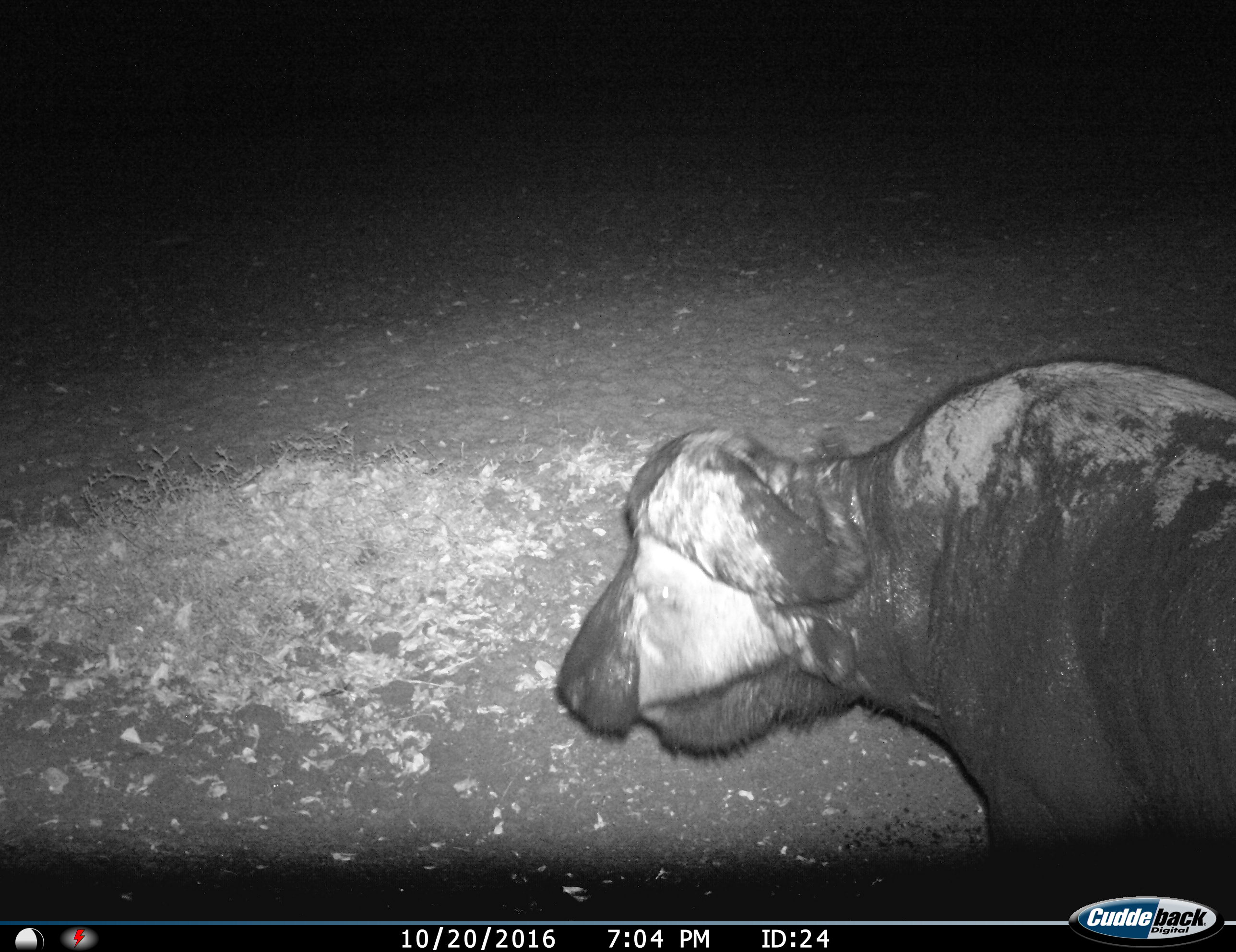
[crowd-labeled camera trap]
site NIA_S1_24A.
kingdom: Animalia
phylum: Chordata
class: Mammalia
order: Artiodactyla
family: Bovidae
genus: Syncerus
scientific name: Syncerus caffer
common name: african buffalo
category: buffalo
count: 1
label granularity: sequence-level